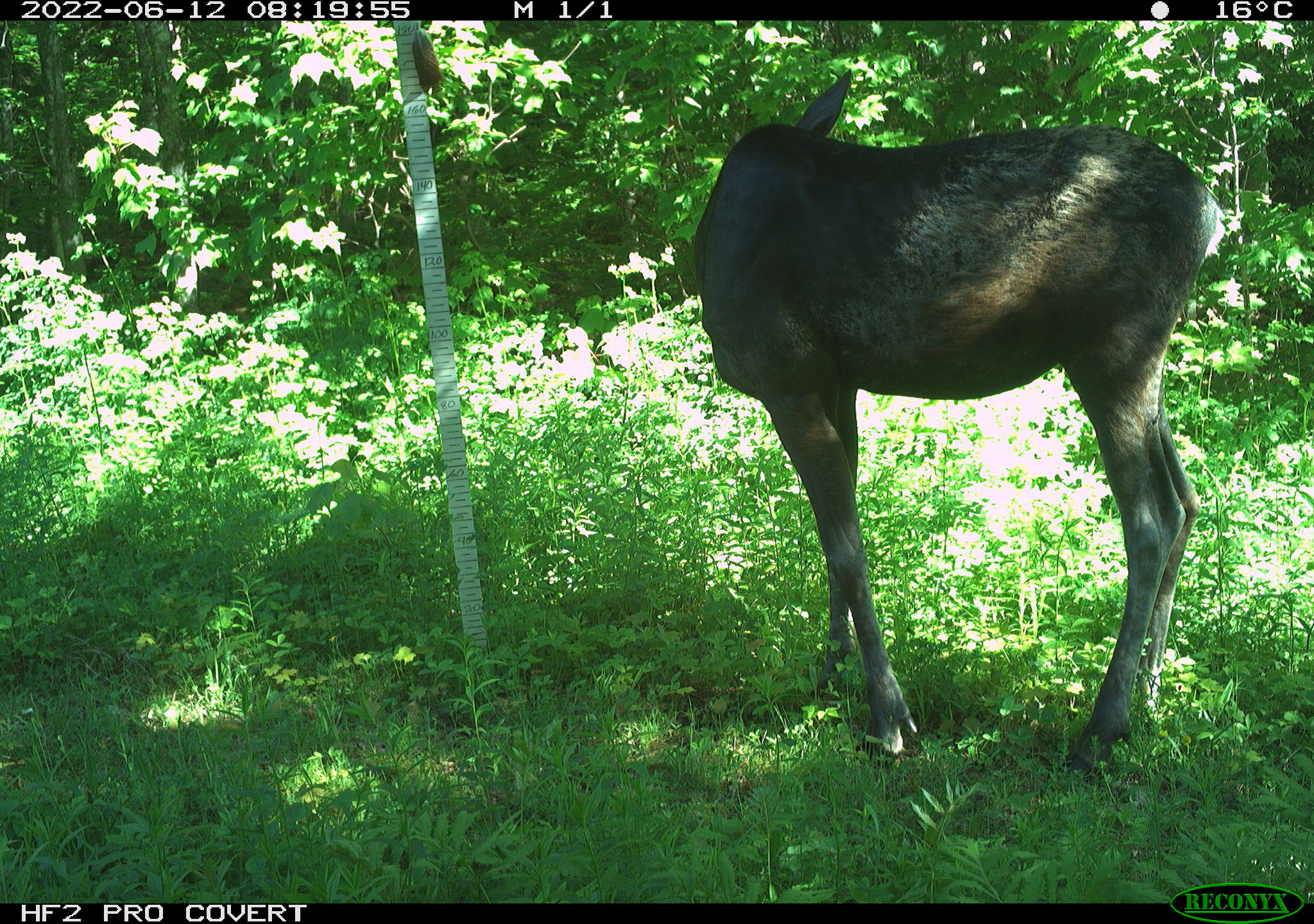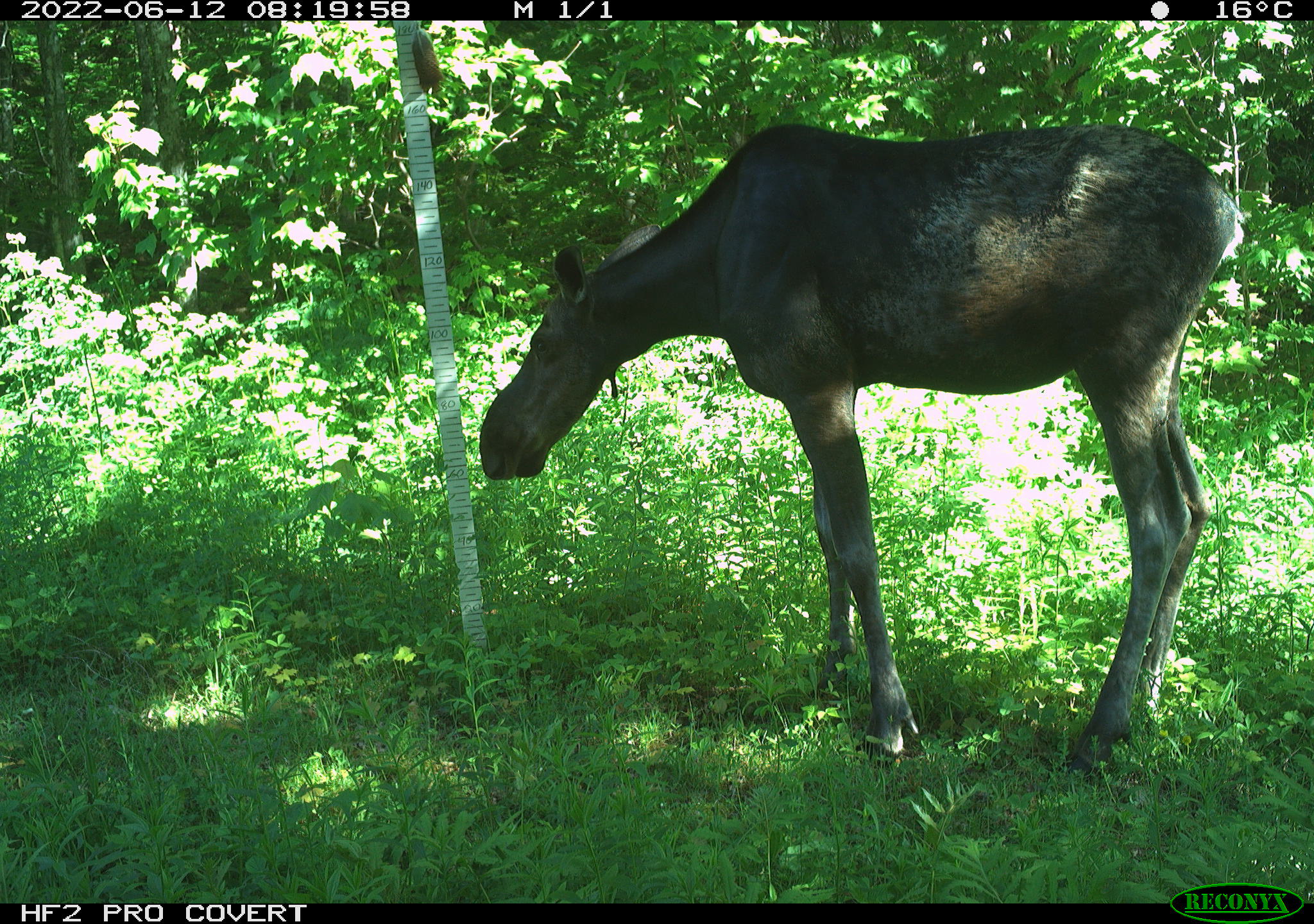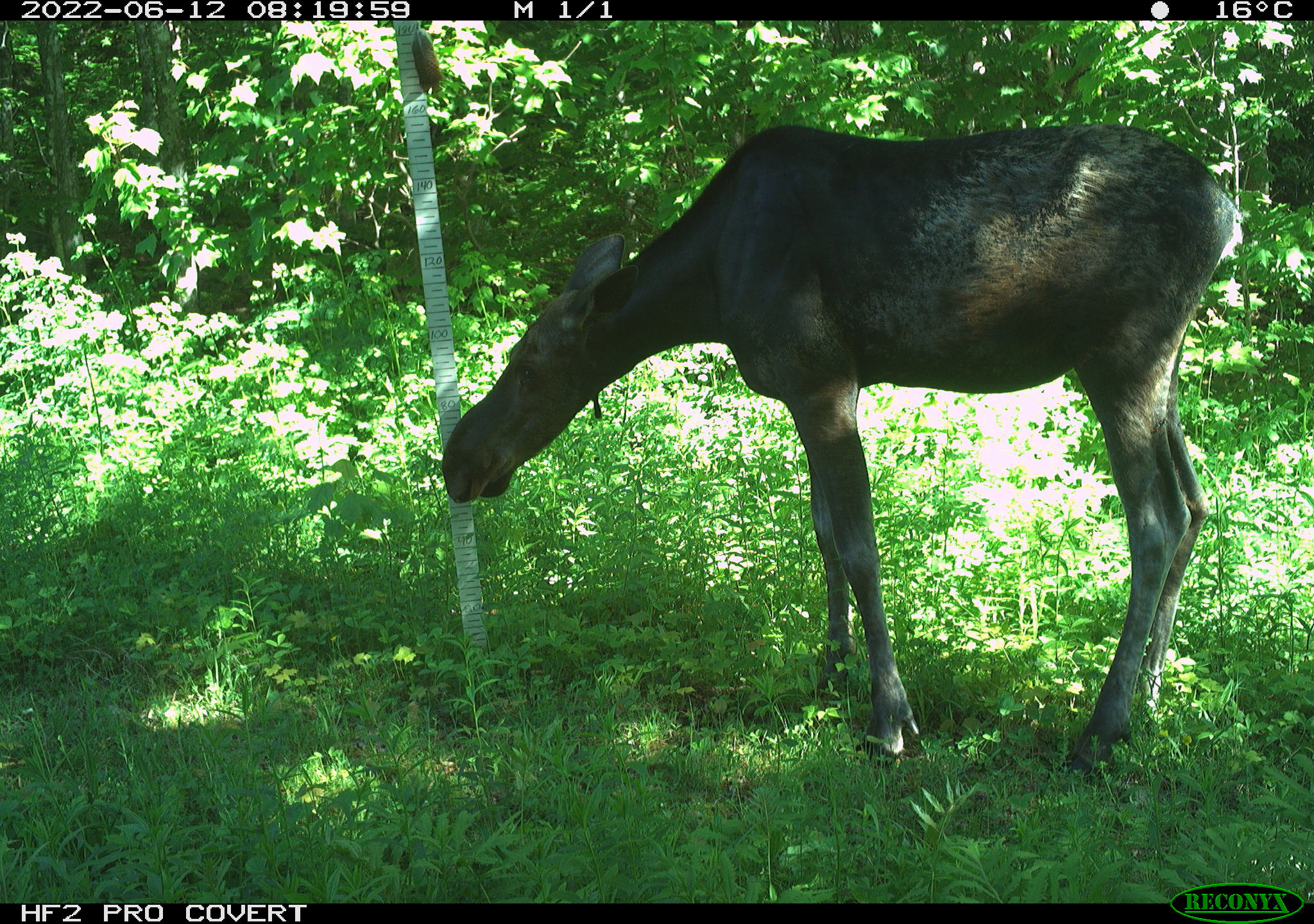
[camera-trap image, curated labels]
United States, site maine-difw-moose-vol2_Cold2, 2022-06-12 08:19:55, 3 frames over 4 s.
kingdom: Animalia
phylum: Chordata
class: Mammalia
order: Artiodactyla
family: Cervidae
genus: Alces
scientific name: Alces alces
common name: moose